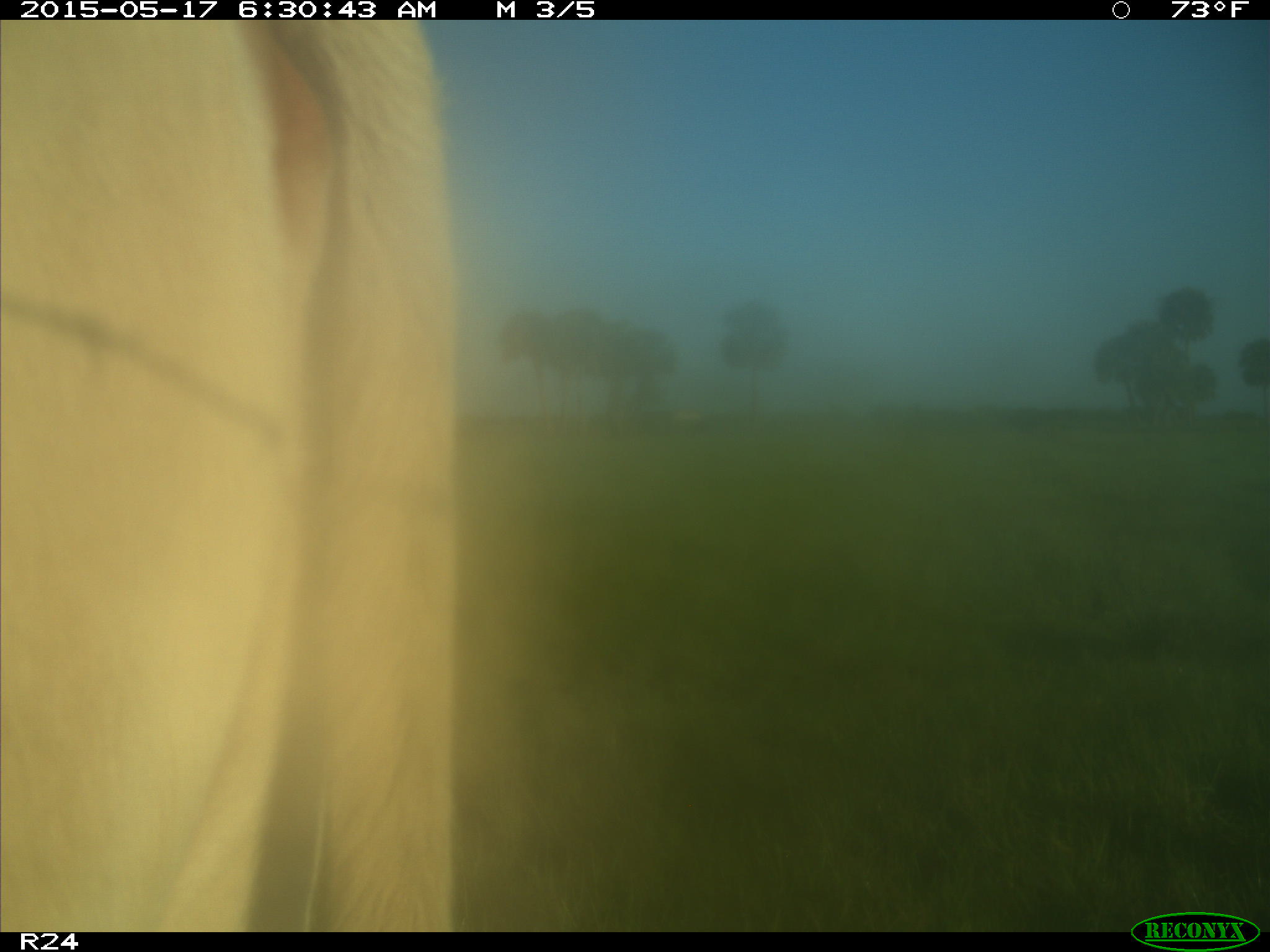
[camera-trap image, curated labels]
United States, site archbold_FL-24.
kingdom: Animalia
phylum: Chordata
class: Mammalia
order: Artiodactyla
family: Bovidae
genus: Bos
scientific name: Bos taurus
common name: domestic cow